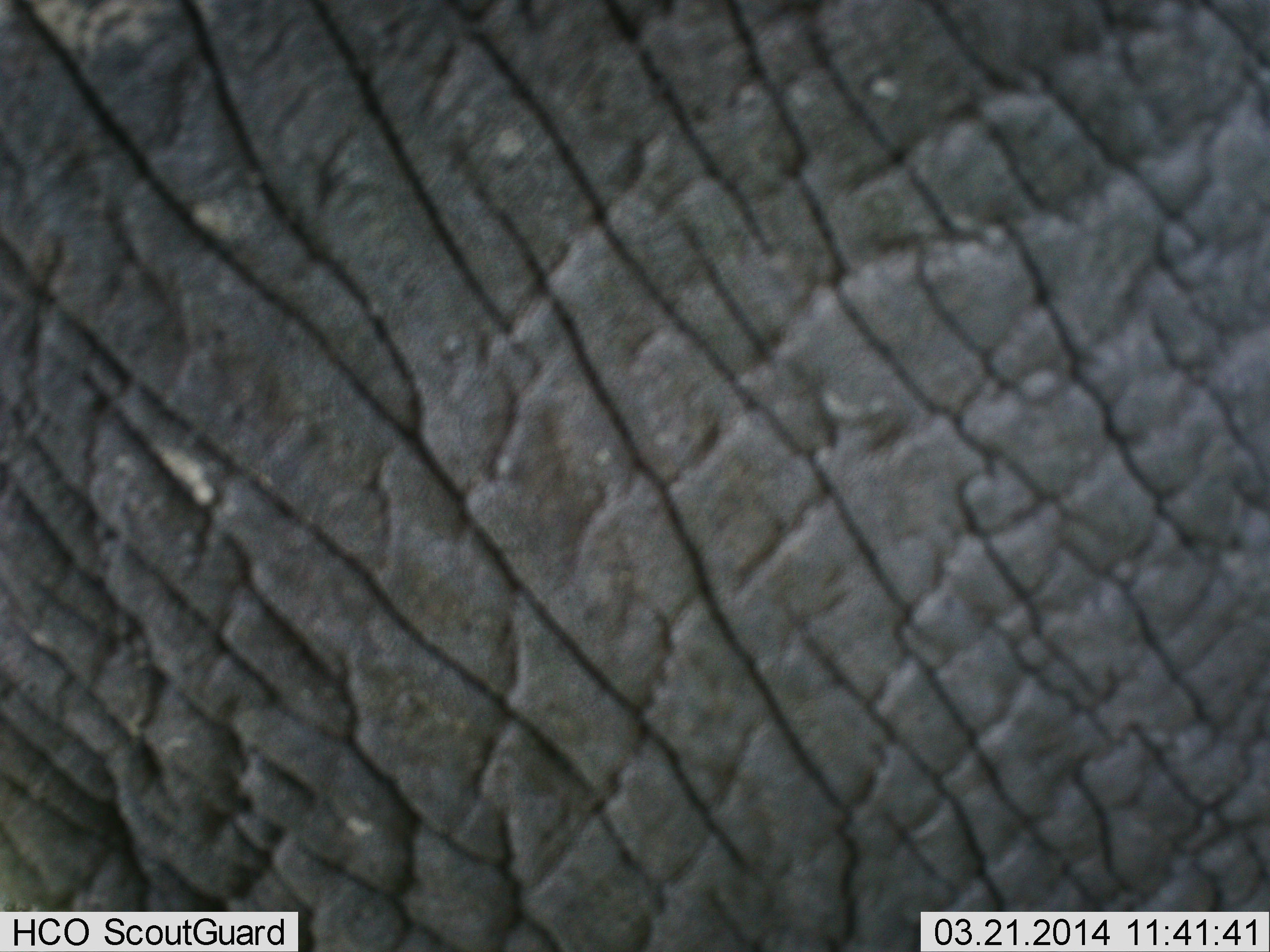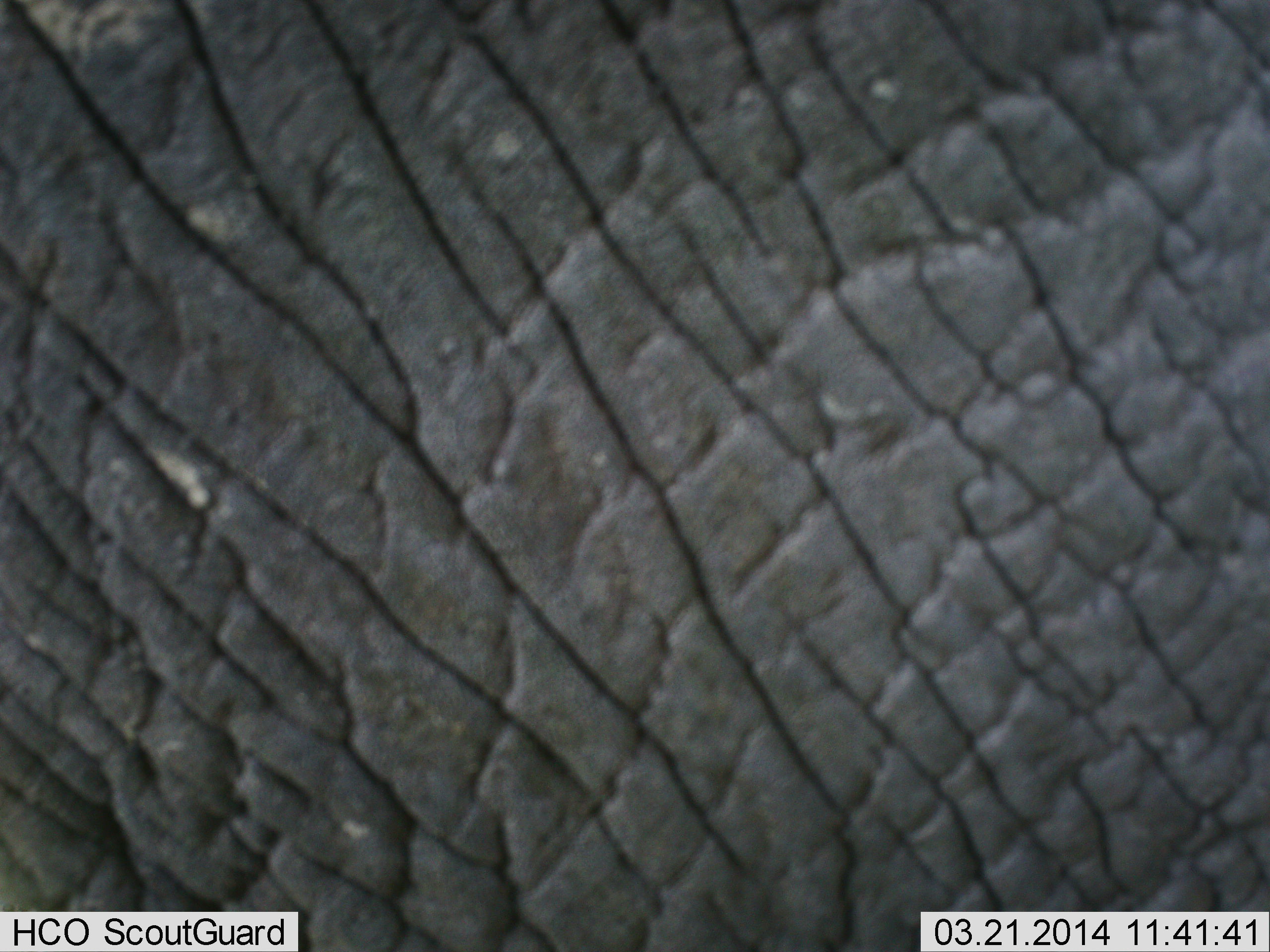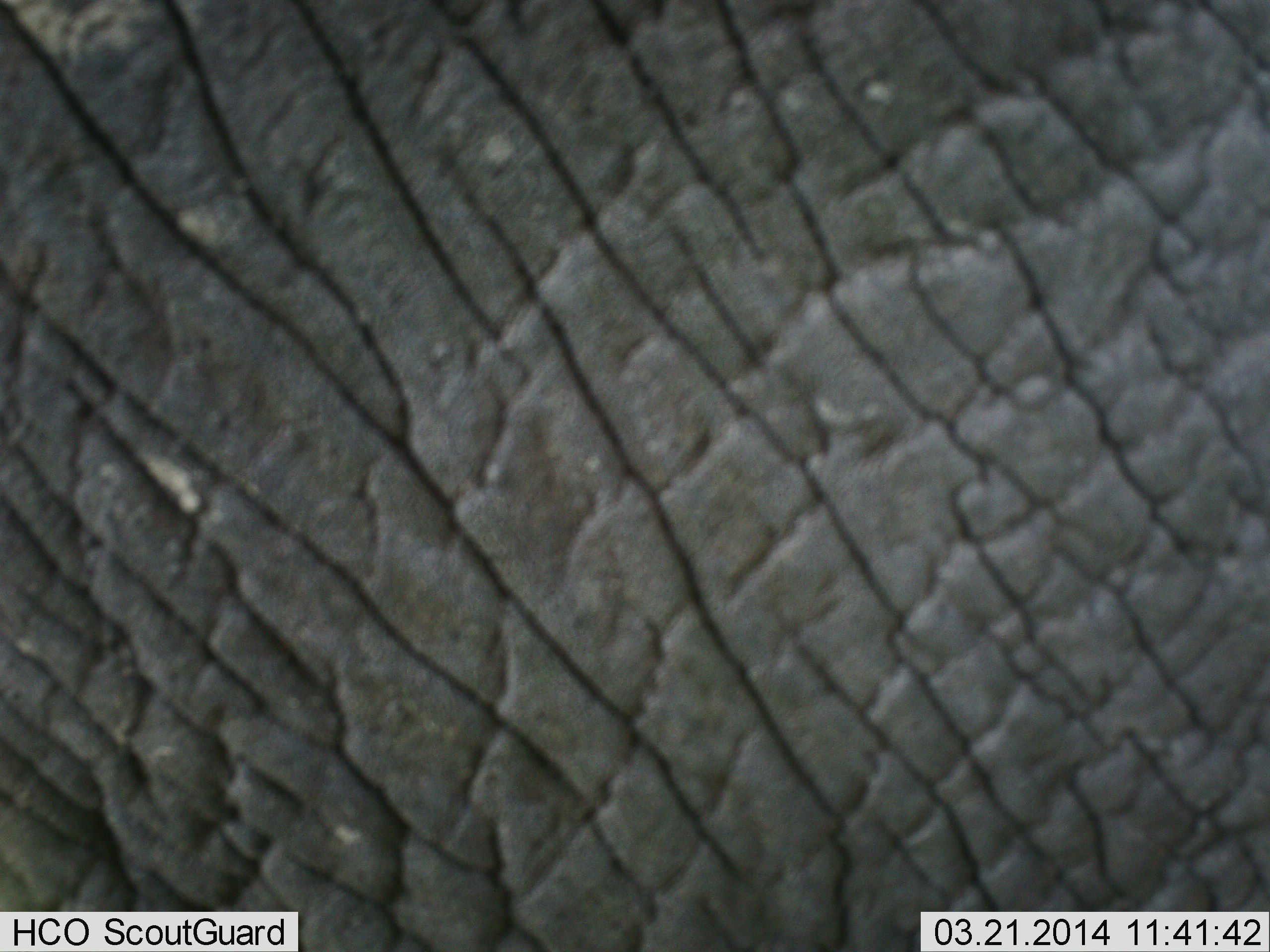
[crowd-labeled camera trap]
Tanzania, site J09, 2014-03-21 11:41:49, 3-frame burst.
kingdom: Animalia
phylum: Chordata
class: Mammalia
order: Proboscidea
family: Elephantidae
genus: Loxodonta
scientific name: Loxodonta africana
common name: african bush elephant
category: elephant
Elephant (african bush elephant) (Loxodonta africana), count 1. Behavior (volunteer vote fractions): standing 100%, resting 0%, moving 0%, interacting 0%. Young present (vote fraction): 0%. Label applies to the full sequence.